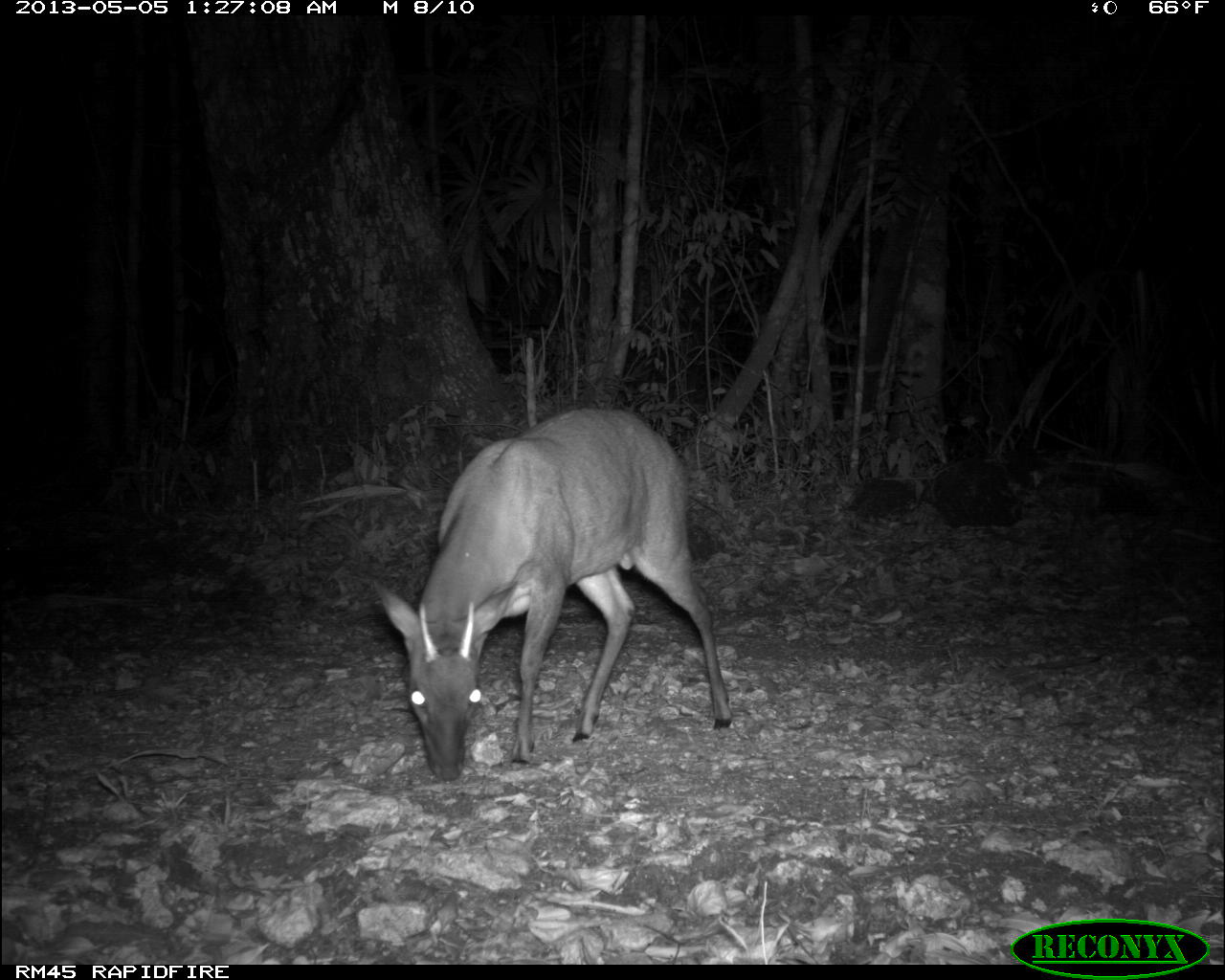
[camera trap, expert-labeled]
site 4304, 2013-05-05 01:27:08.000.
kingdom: Animalia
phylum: Chordata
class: Mammalia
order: Artiodactyla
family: Cervidae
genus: Mazama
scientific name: Mazama temama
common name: central american red brocket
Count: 1.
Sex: male.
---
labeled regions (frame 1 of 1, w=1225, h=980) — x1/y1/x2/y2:
mazama temama: 371/405/735/783